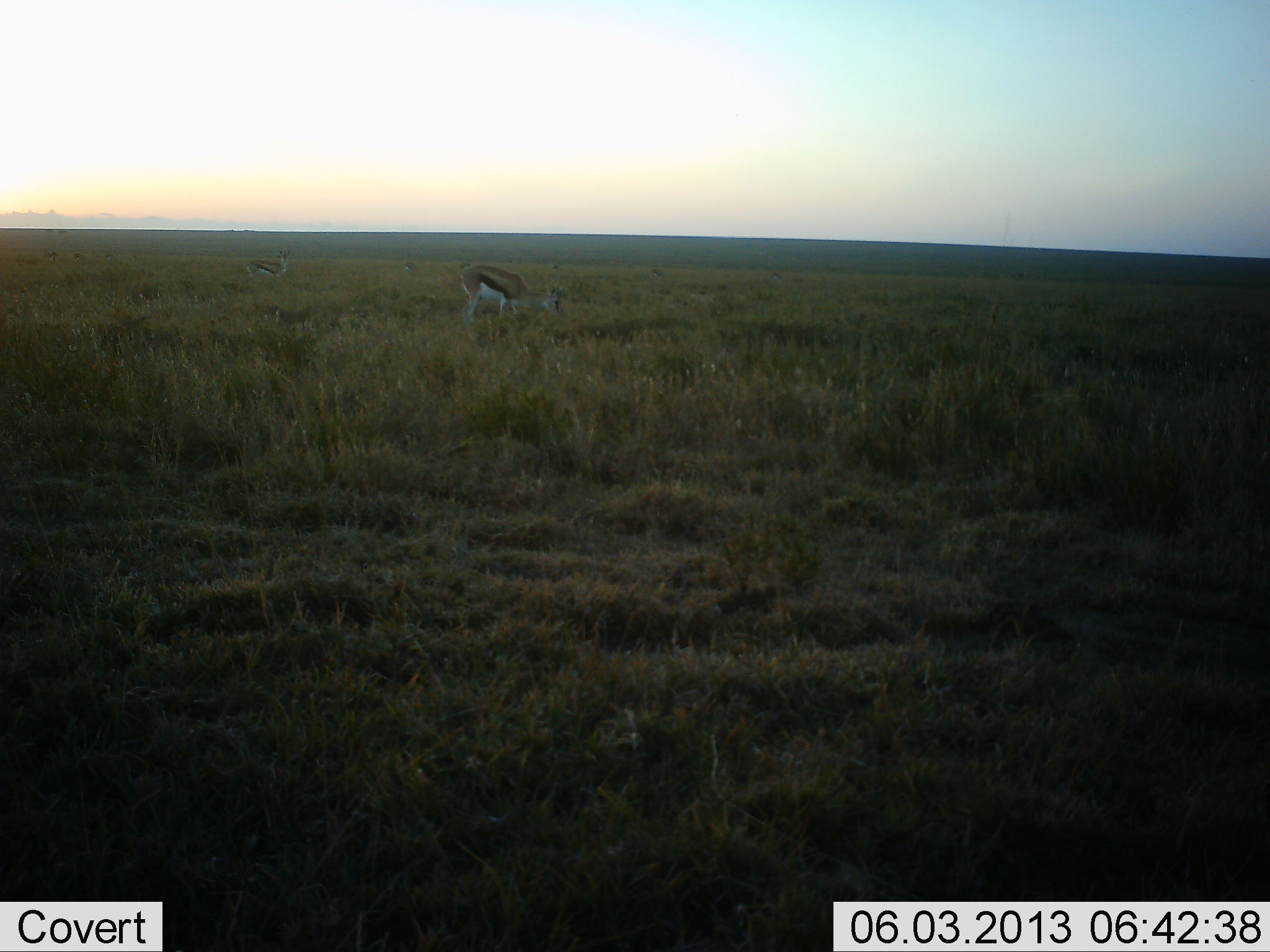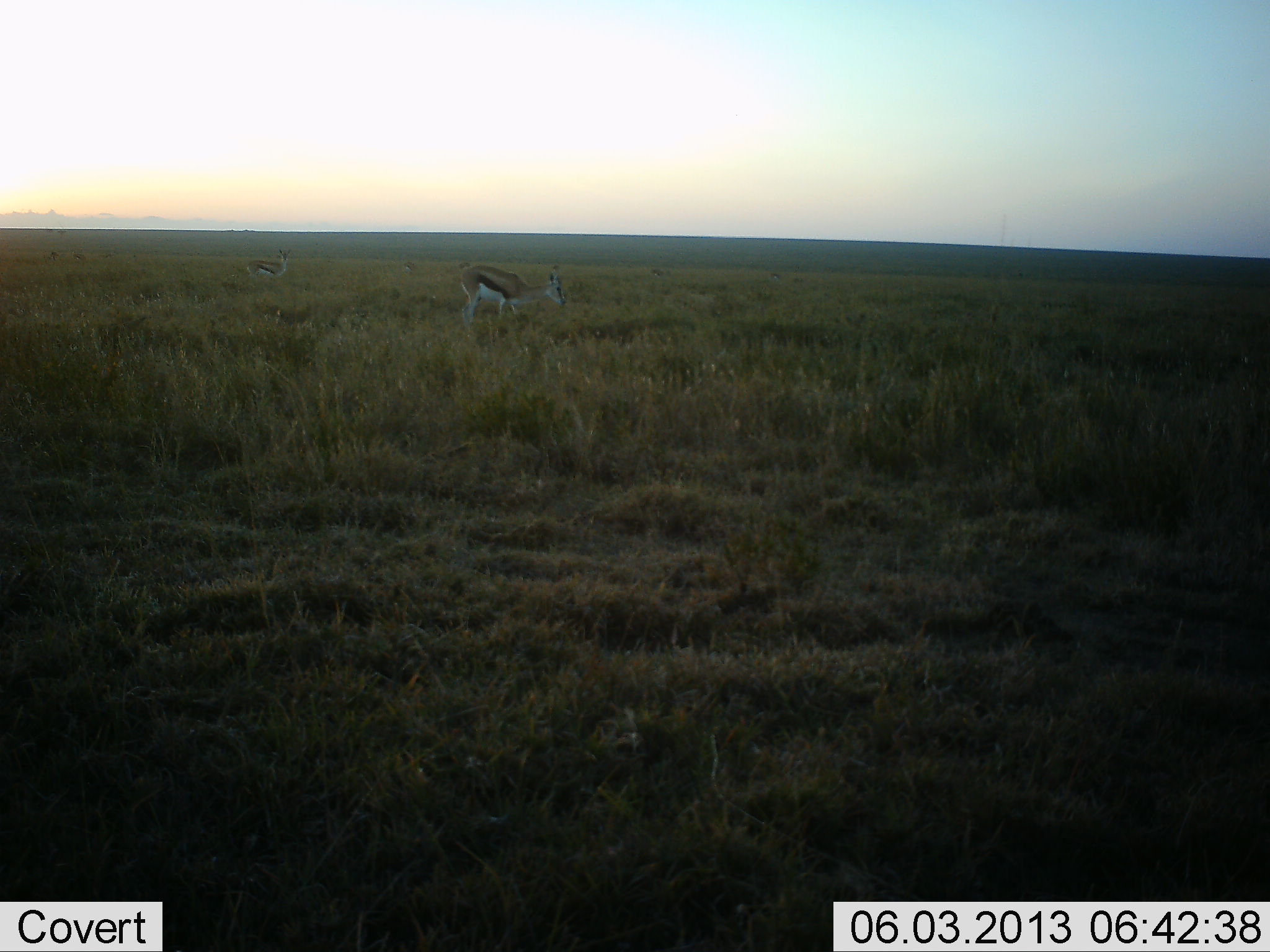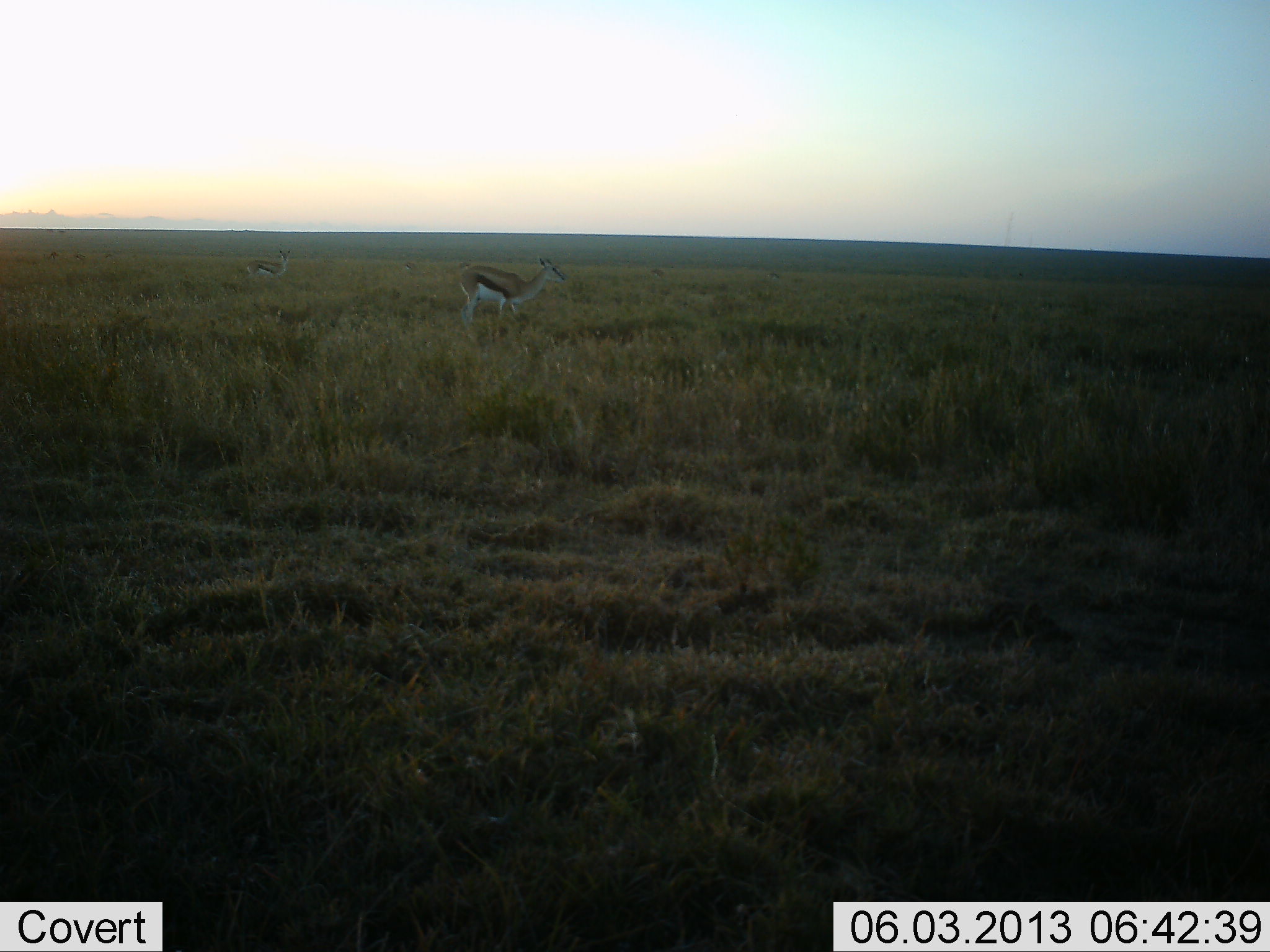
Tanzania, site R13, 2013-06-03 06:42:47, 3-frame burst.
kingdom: Animalia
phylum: Chordata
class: Mammalia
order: Artiodactyla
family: Bovidae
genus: Eudorcas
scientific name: Eudorcas thomsonii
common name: thomson's gazelle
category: gazellethomsons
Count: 2.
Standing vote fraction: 79%.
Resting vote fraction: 6%.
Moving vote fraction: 0%.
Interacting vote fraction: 0%.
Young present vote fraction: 0%.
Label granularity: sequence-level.